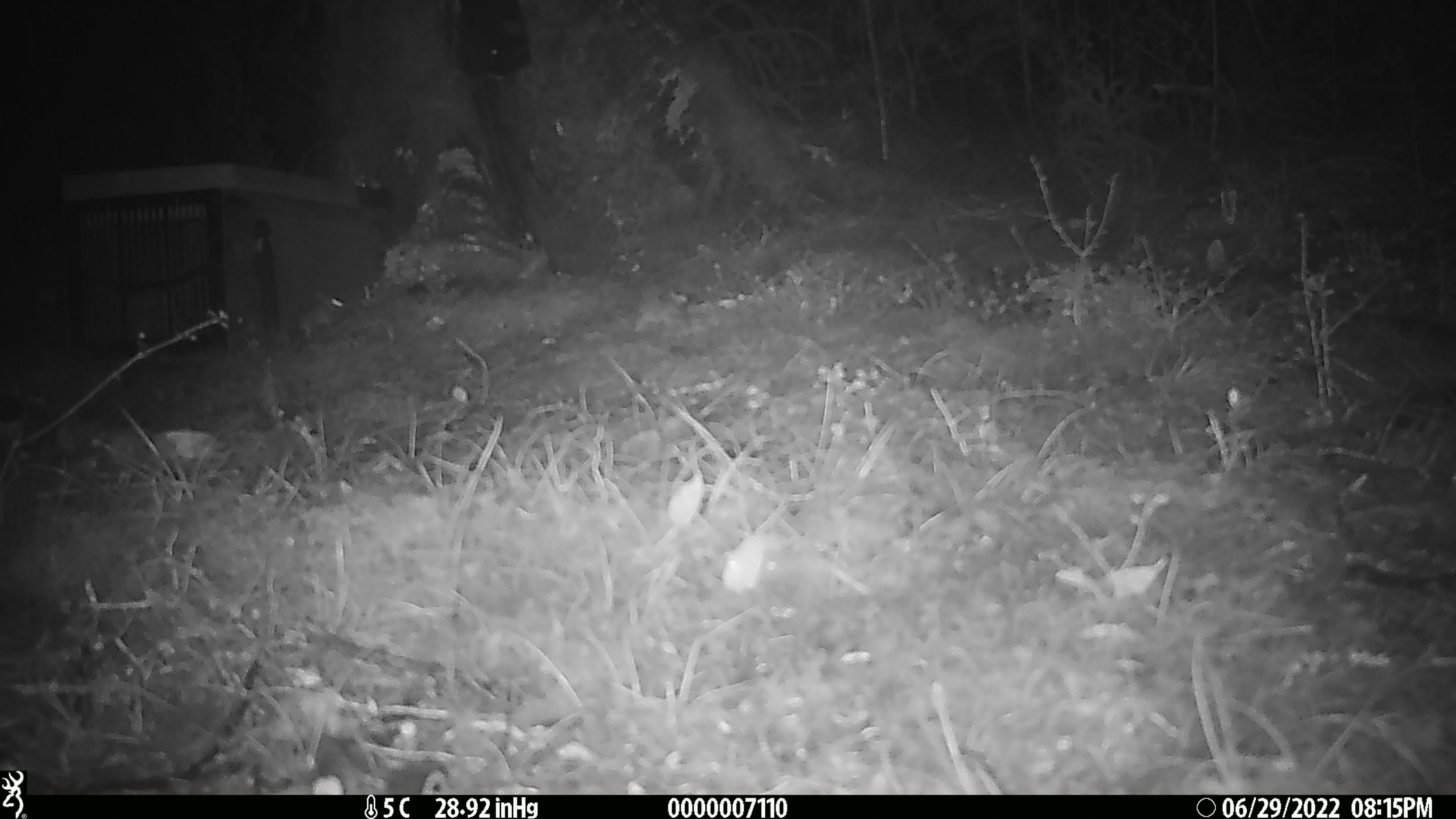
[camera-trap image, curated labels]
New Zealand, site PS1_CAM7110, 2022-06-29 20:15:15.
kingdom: Animalia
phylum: Chordata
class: Mammalia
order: Rodentia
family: Muridae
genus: Mus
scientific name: Mus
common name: mouse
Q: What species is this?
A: Mouse (Mus).